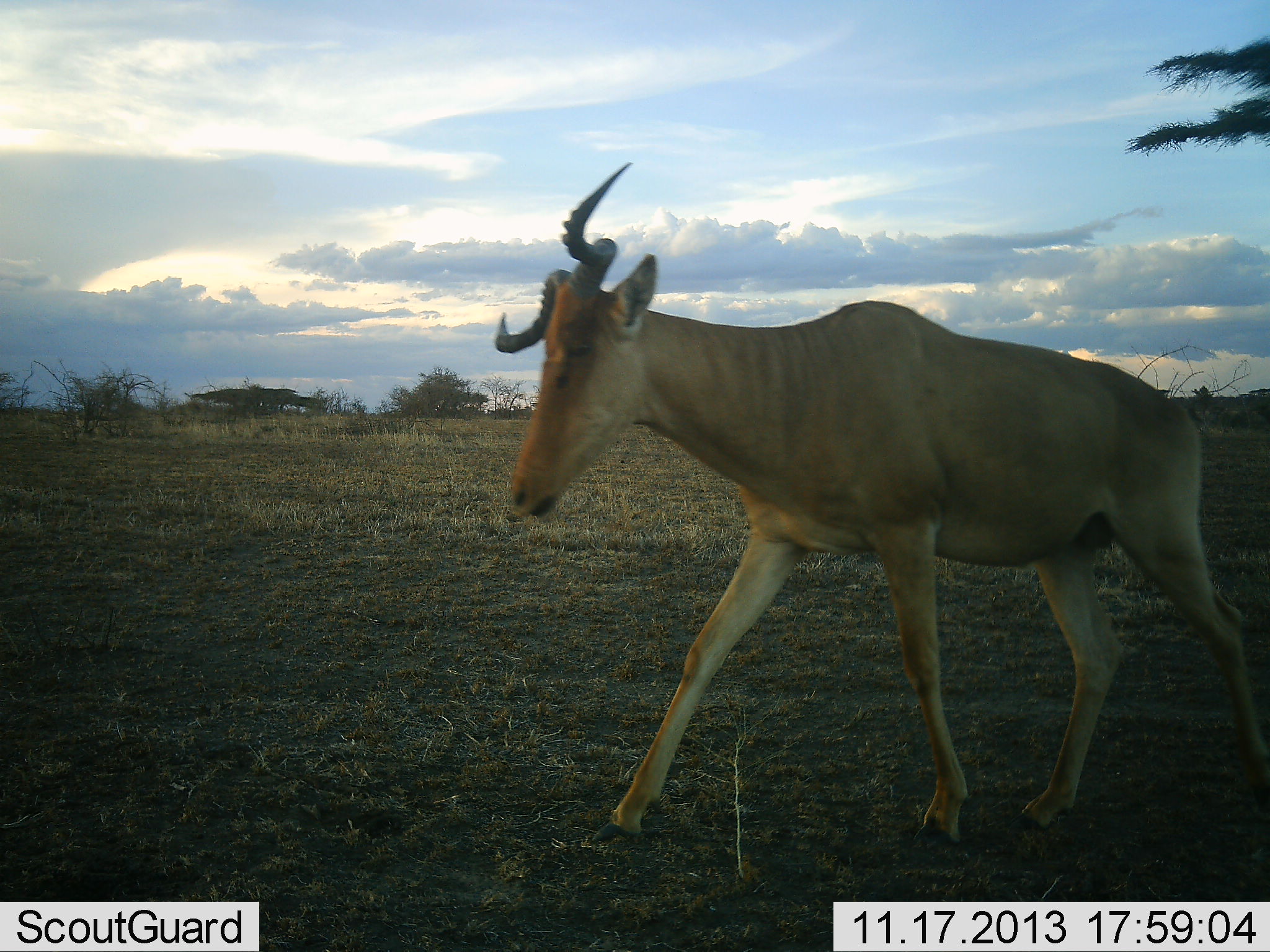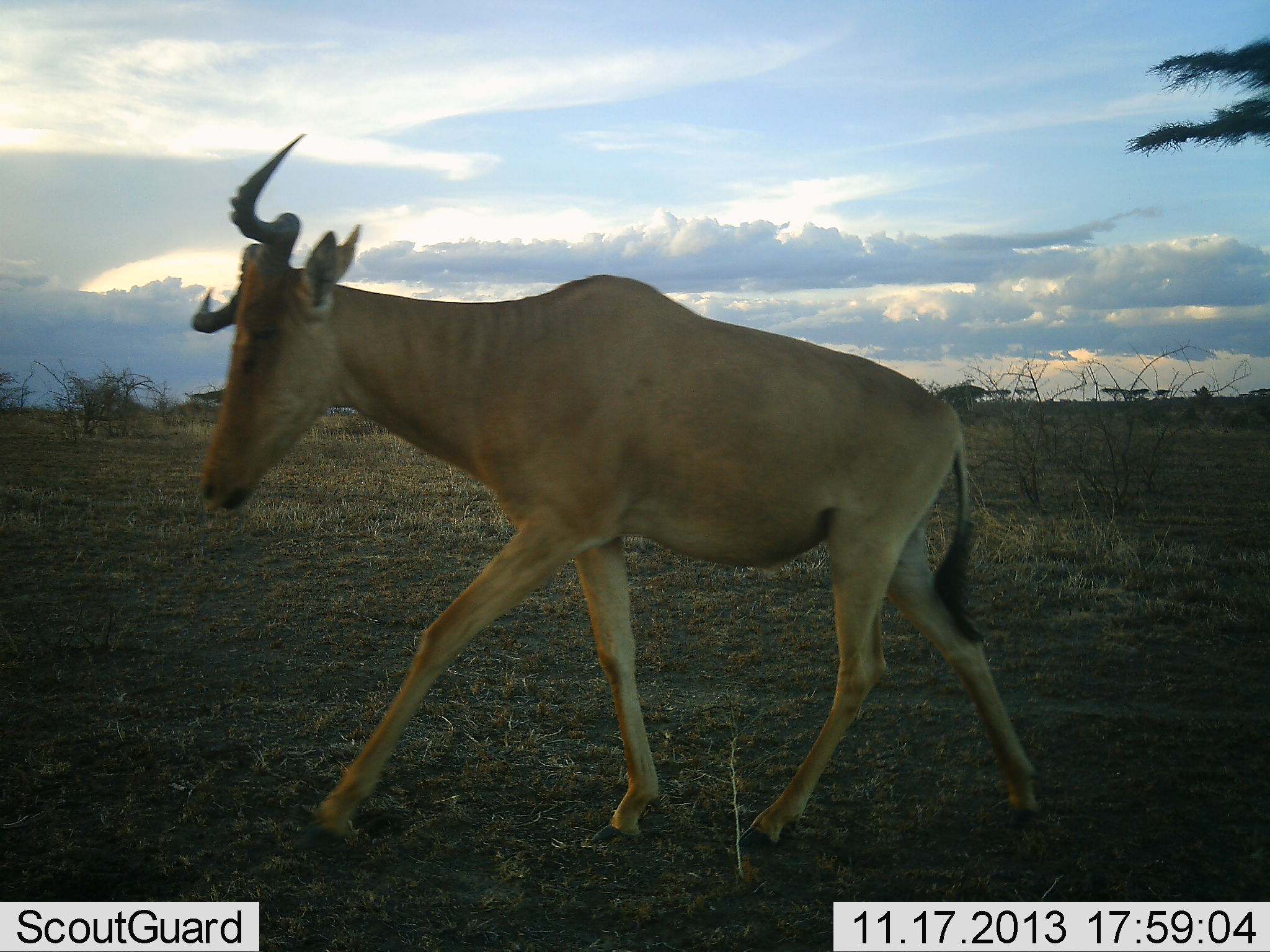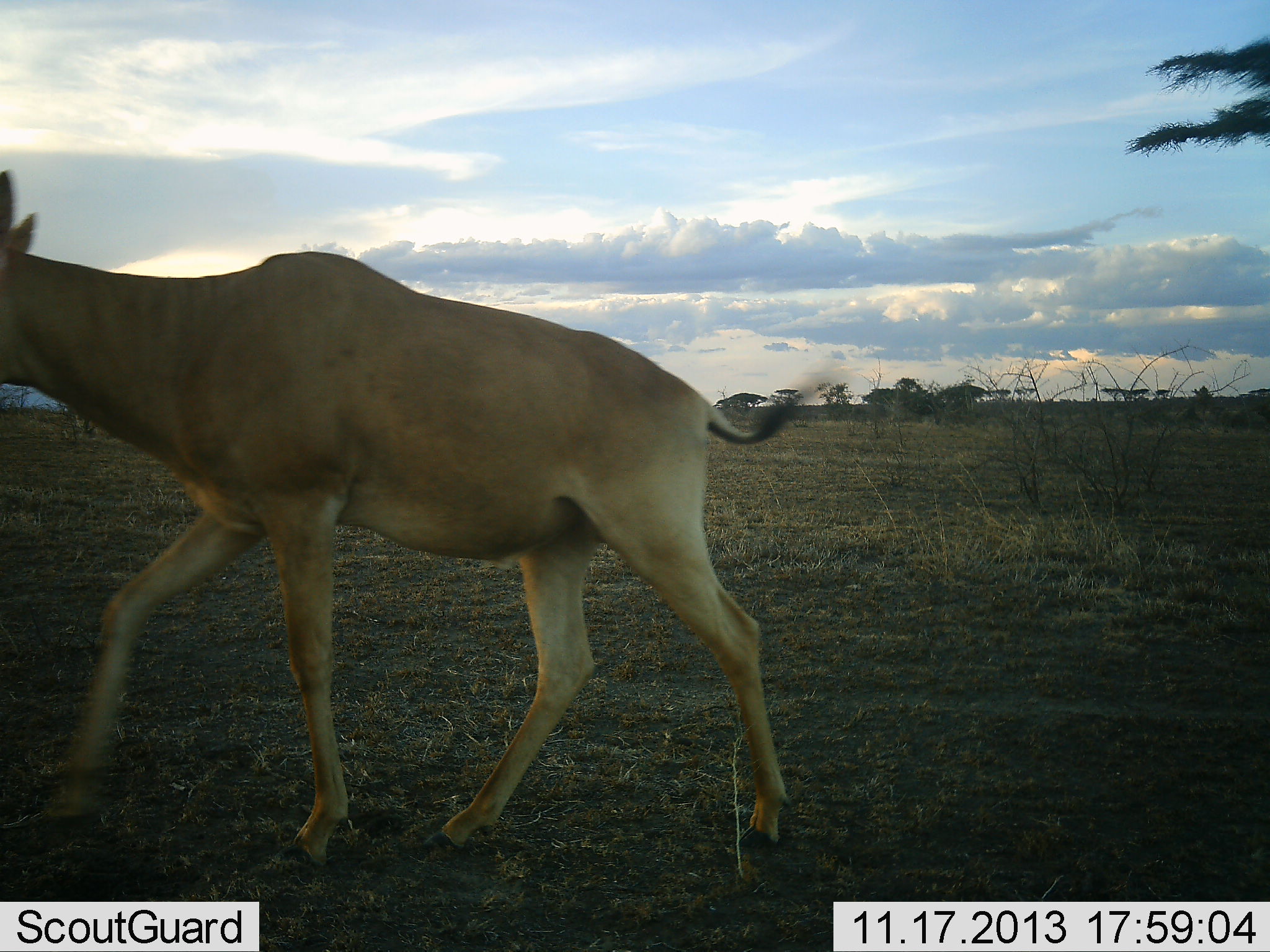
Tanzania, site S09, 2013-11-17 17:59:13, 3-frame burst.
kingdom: Animalia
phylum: Chordata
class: Mammalia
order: Artiodactyla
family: Bovidae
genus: Alcelaphus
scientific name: Alcelaphus buselaphus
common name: hartebeest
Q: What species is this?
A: Hartebeest (Alcelaphus buselaphus).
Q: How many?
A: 1.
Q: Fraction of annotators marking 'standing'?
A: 0%.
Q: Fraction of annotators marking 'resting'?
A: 0%.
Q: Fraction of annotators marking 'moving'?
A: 100%.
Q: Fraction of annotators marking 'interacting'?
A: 0%.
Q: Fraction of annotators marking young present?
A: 0%.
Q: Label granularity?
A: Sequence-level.